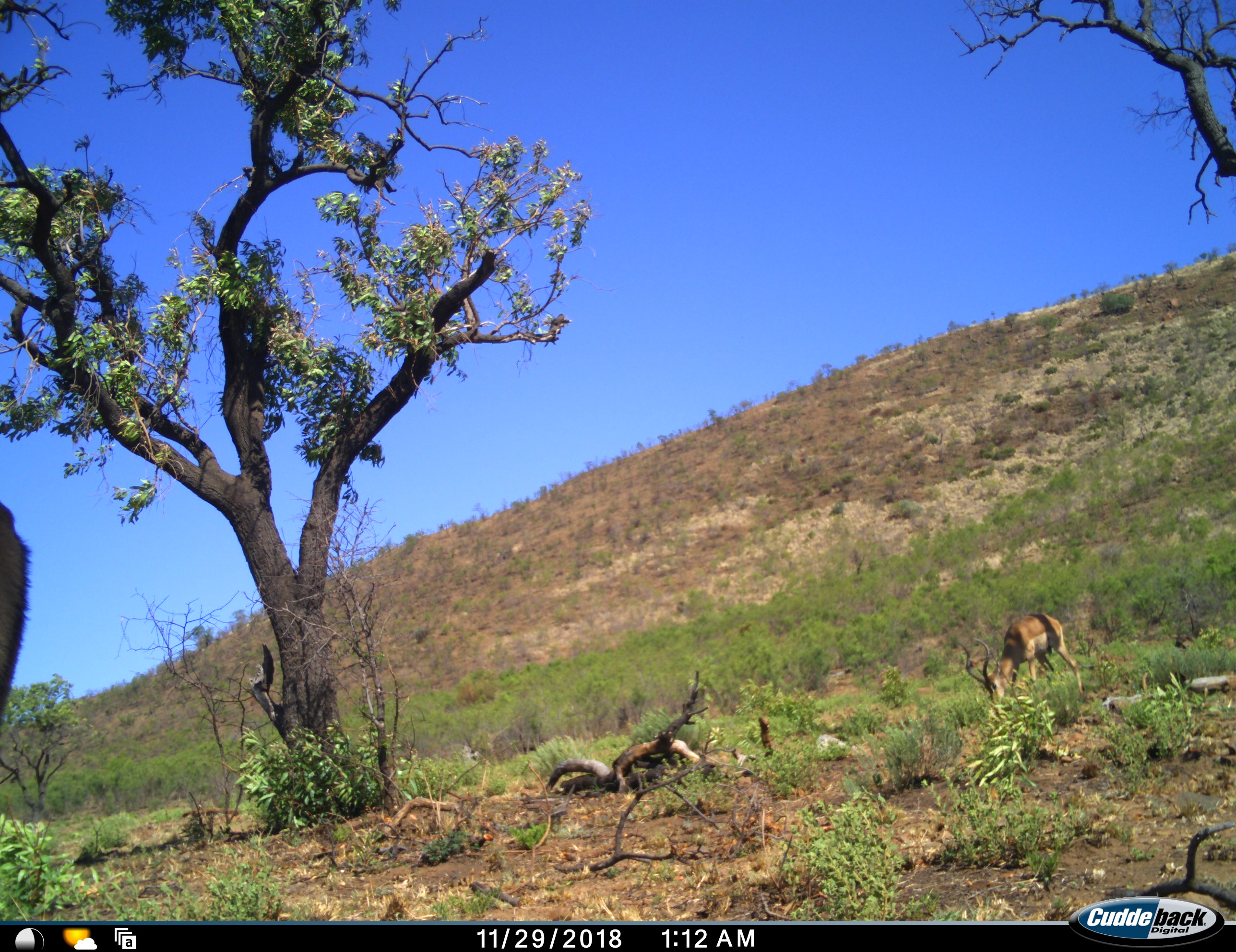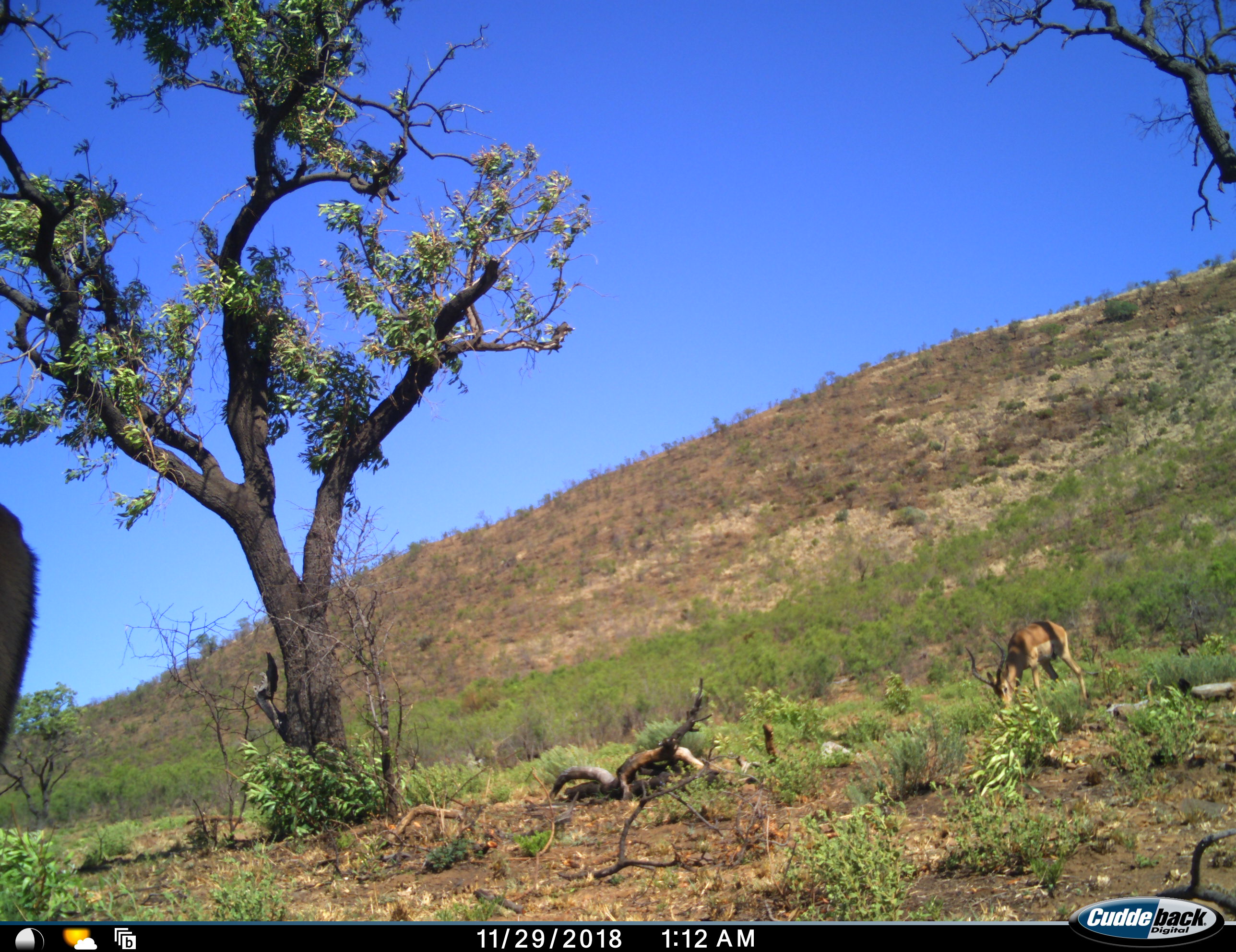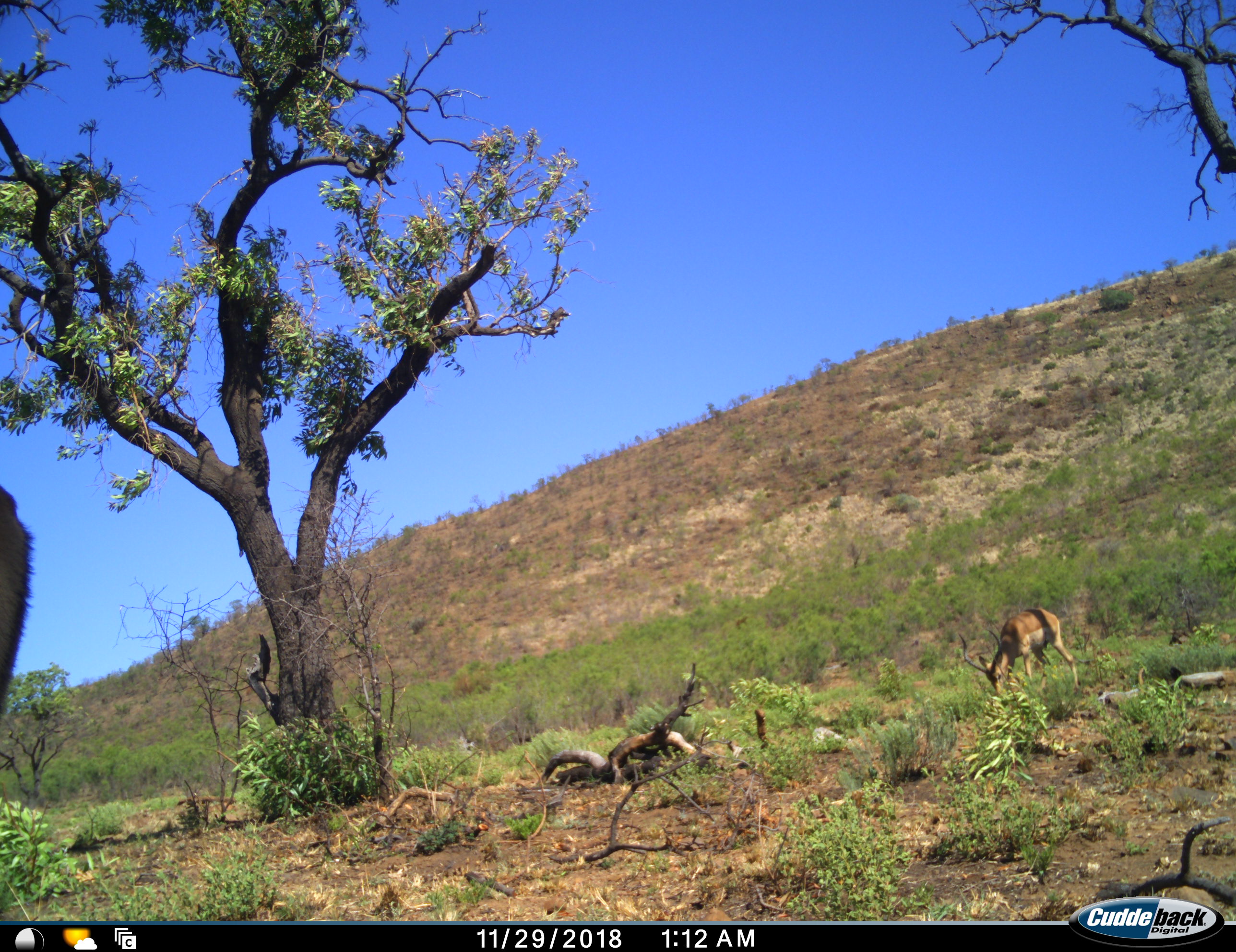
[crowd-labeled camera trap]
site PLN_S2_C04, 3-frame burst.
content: unidentified animal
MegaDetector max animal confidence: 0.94